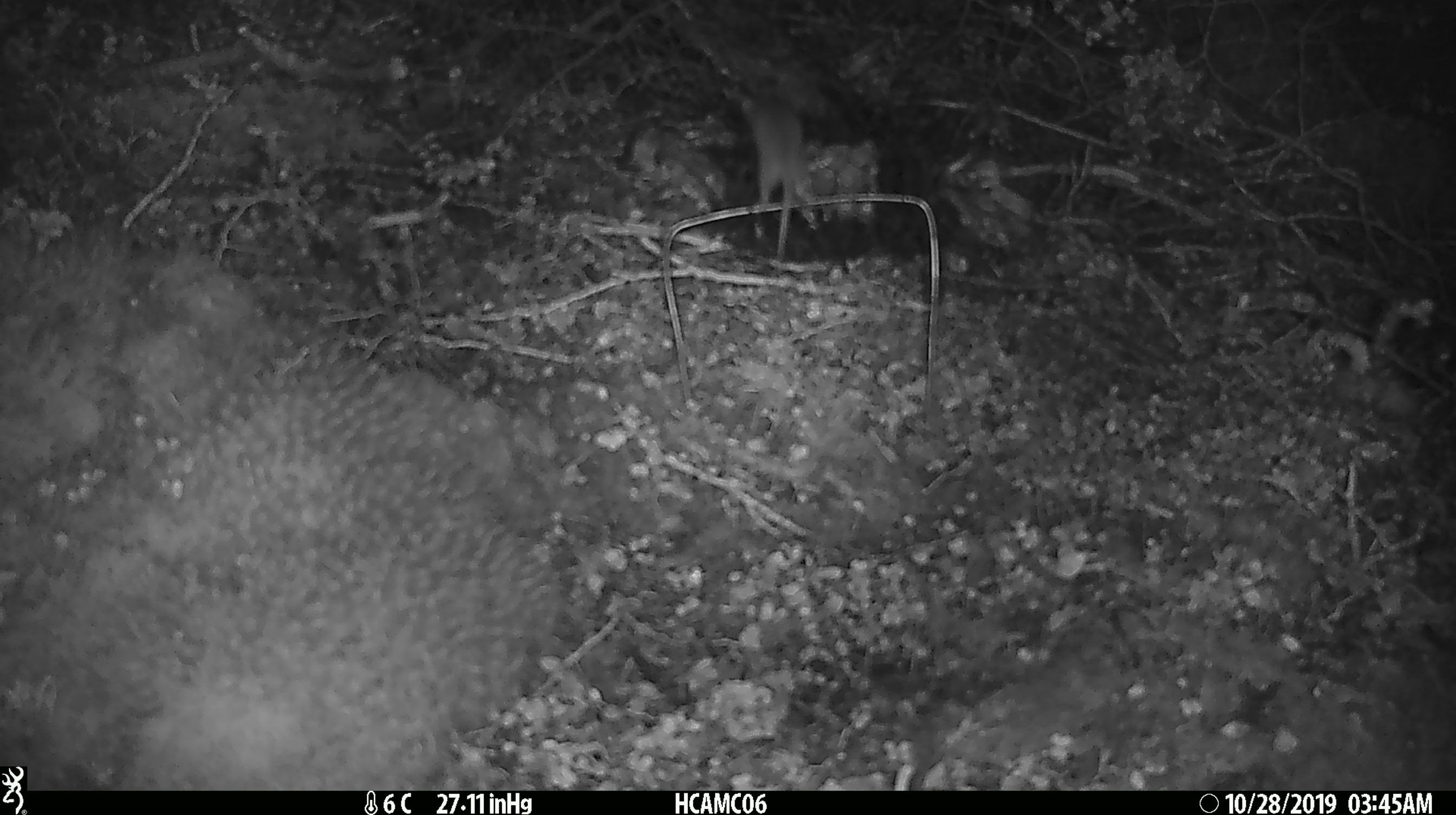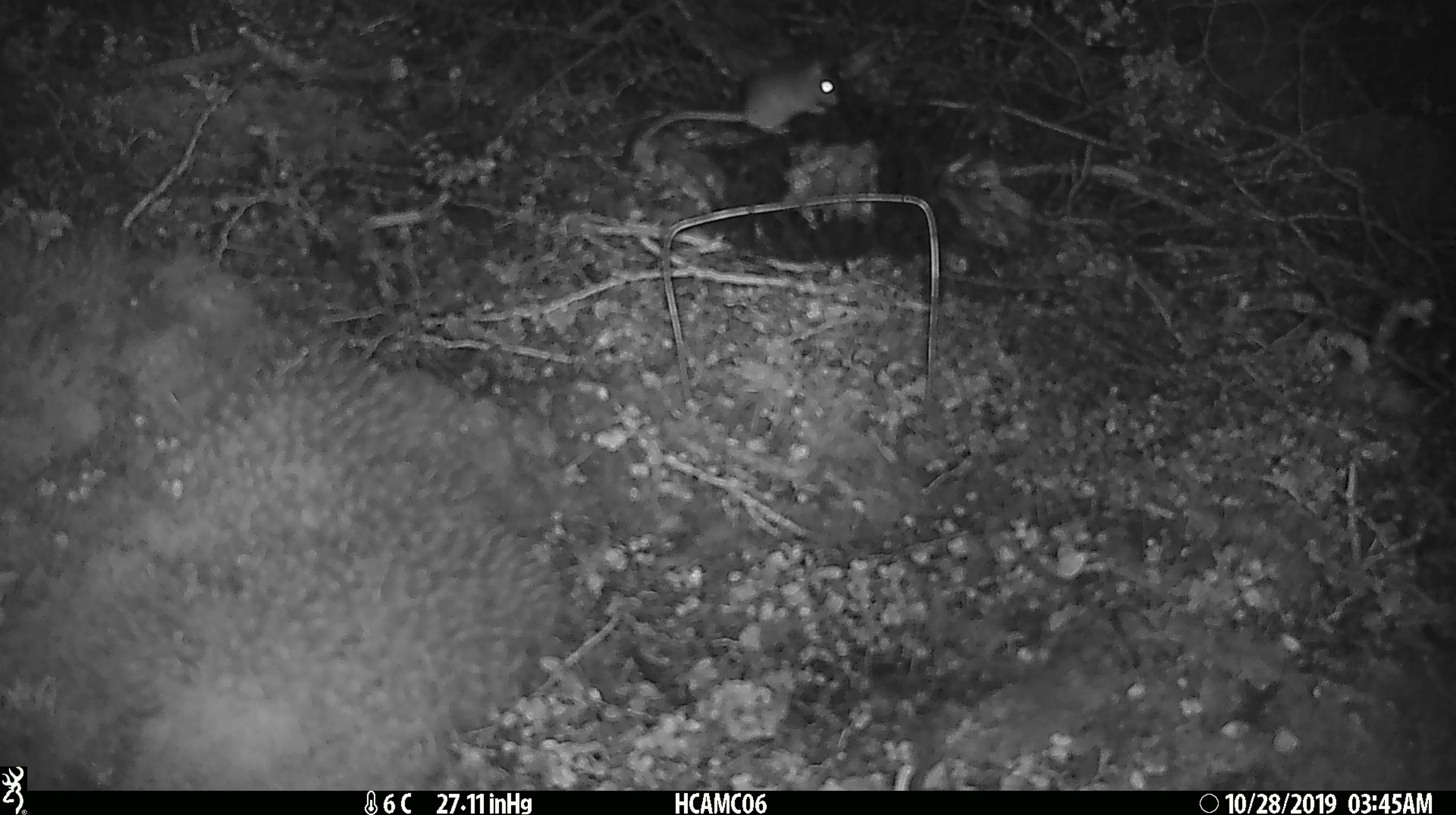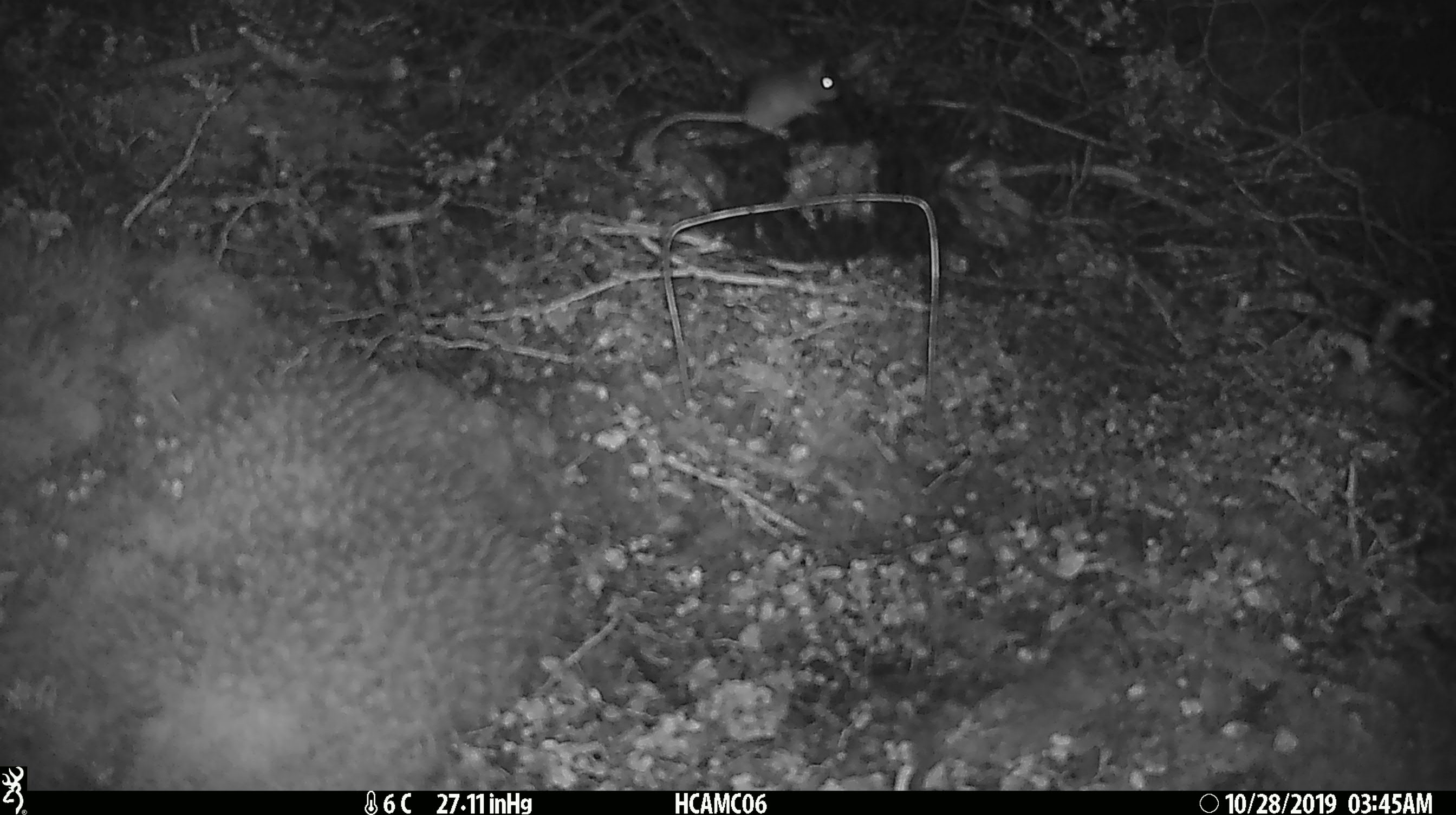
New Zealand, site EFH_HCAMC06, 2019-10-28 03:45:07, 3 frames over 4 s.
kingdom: Animalia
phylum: Chordata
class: Mammalia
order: Rodentia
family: Muridae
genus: Mus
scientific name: Mus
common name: mouse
Mouse (Mus).